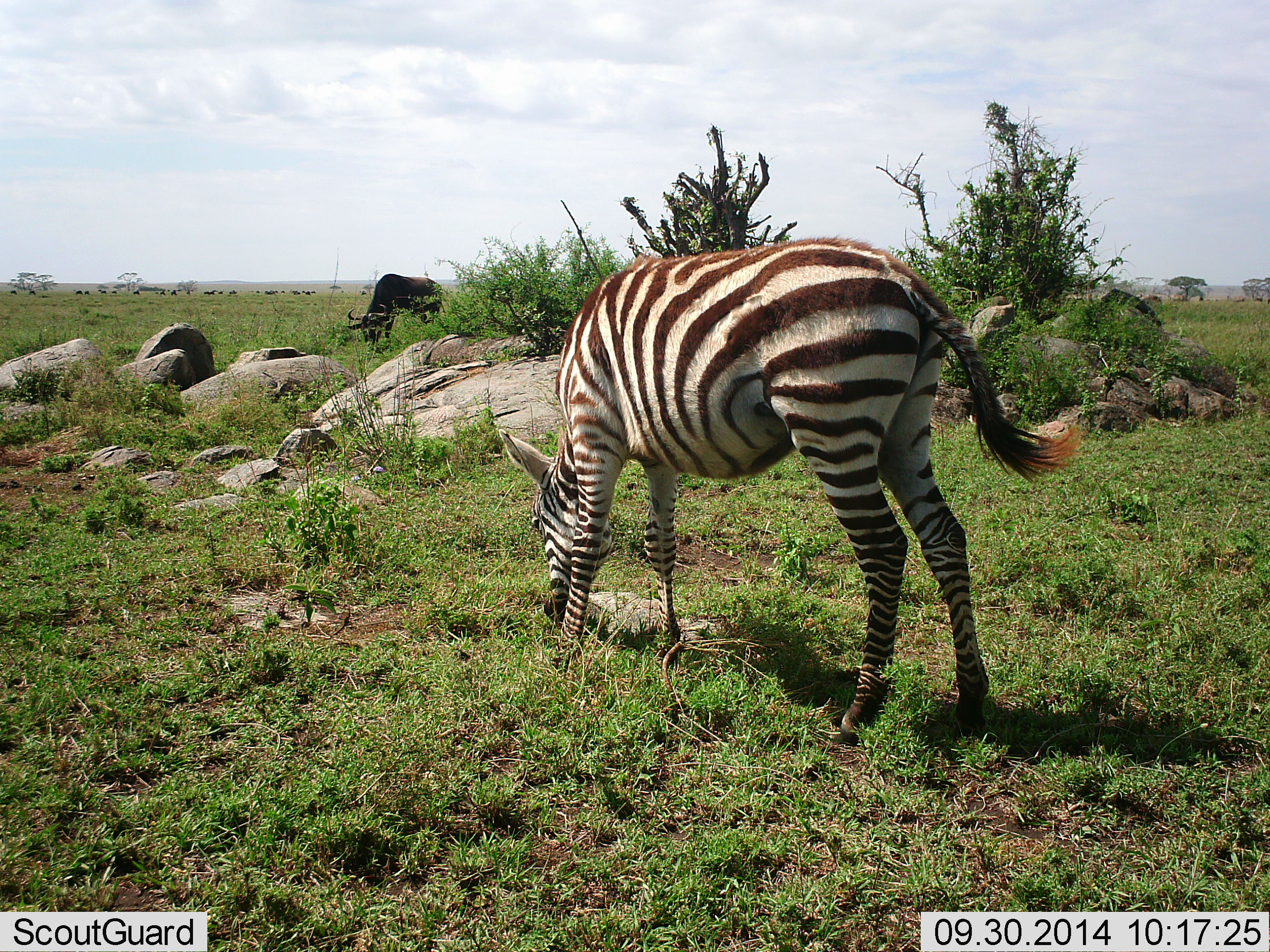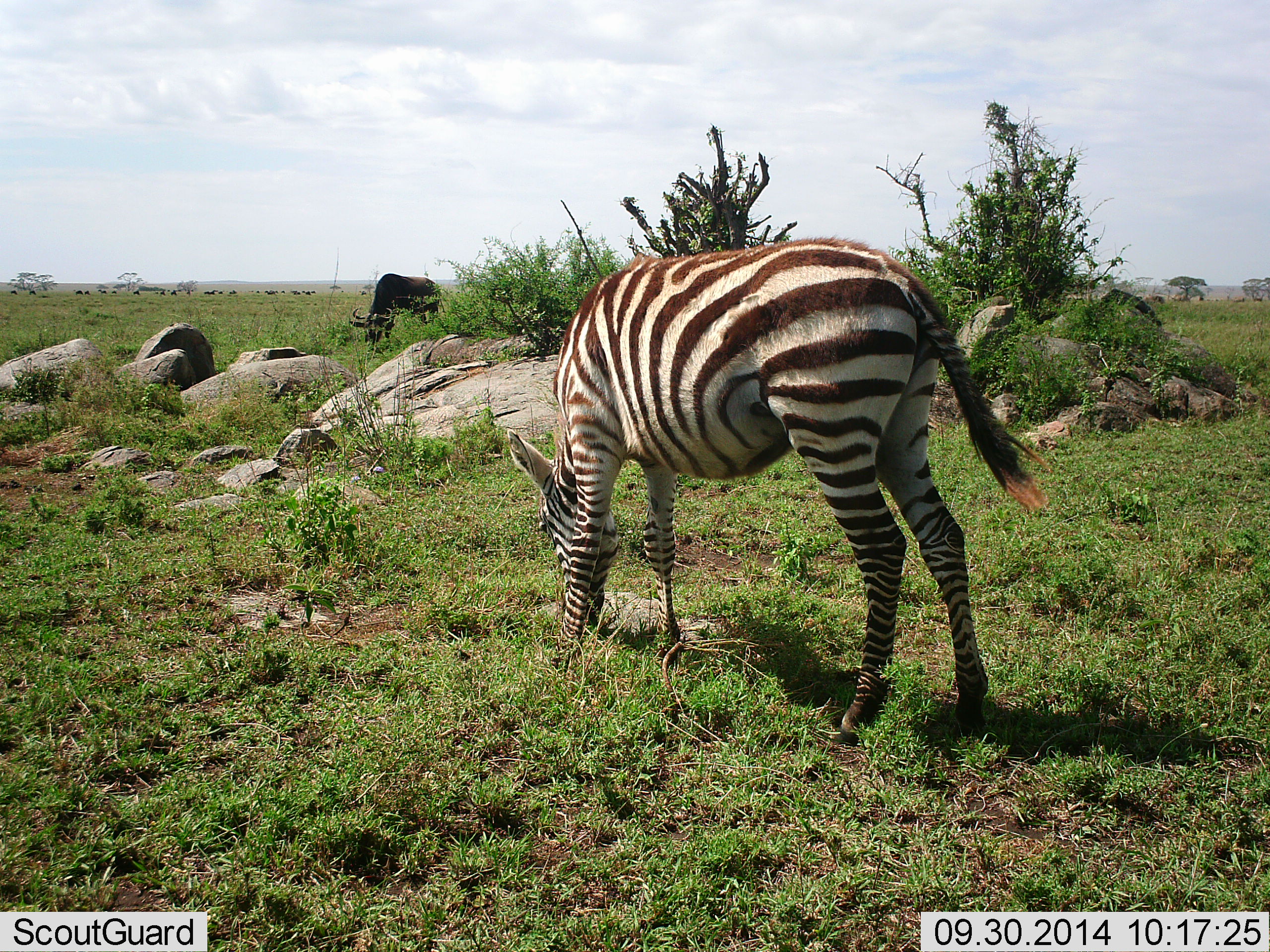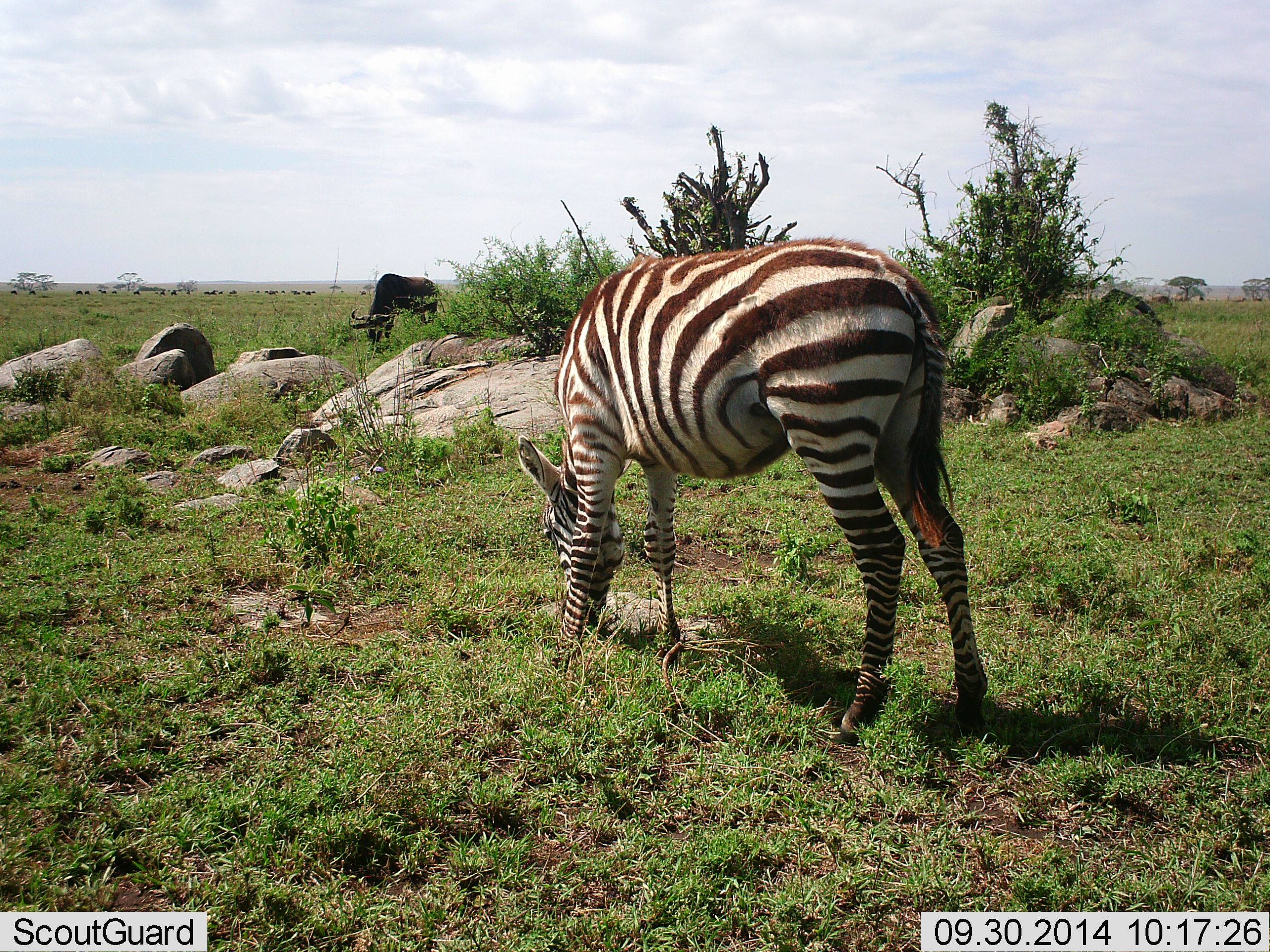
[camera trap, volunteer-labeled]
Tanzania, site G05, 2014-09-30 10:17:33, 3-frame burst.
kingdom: Animalia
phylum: Chordata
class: Mammalia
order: Artiodactyla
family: Bovidae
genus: Connochaetes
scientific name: Connochaetes taurinus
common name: blue wildebeest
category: wildebeest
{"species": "wildebeest (blue wildebeest) (Connochaetes taurinus)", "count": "1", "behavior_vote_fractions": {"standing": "30%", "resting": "0%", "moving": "0%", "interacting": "0%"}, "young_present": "0%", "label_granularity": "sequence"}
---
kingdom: Animalia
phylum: Chordata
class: Mammalia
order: Perissodactyla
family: Equidae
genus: Equus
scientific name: Equus quagga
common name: plains zebra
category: zebra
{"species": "zebra (plains zebra) (Equus quagga)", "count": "1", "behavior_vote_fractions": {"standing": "23%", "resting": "0%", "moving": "0%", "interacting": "0%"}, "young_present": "15%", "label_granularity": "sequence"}